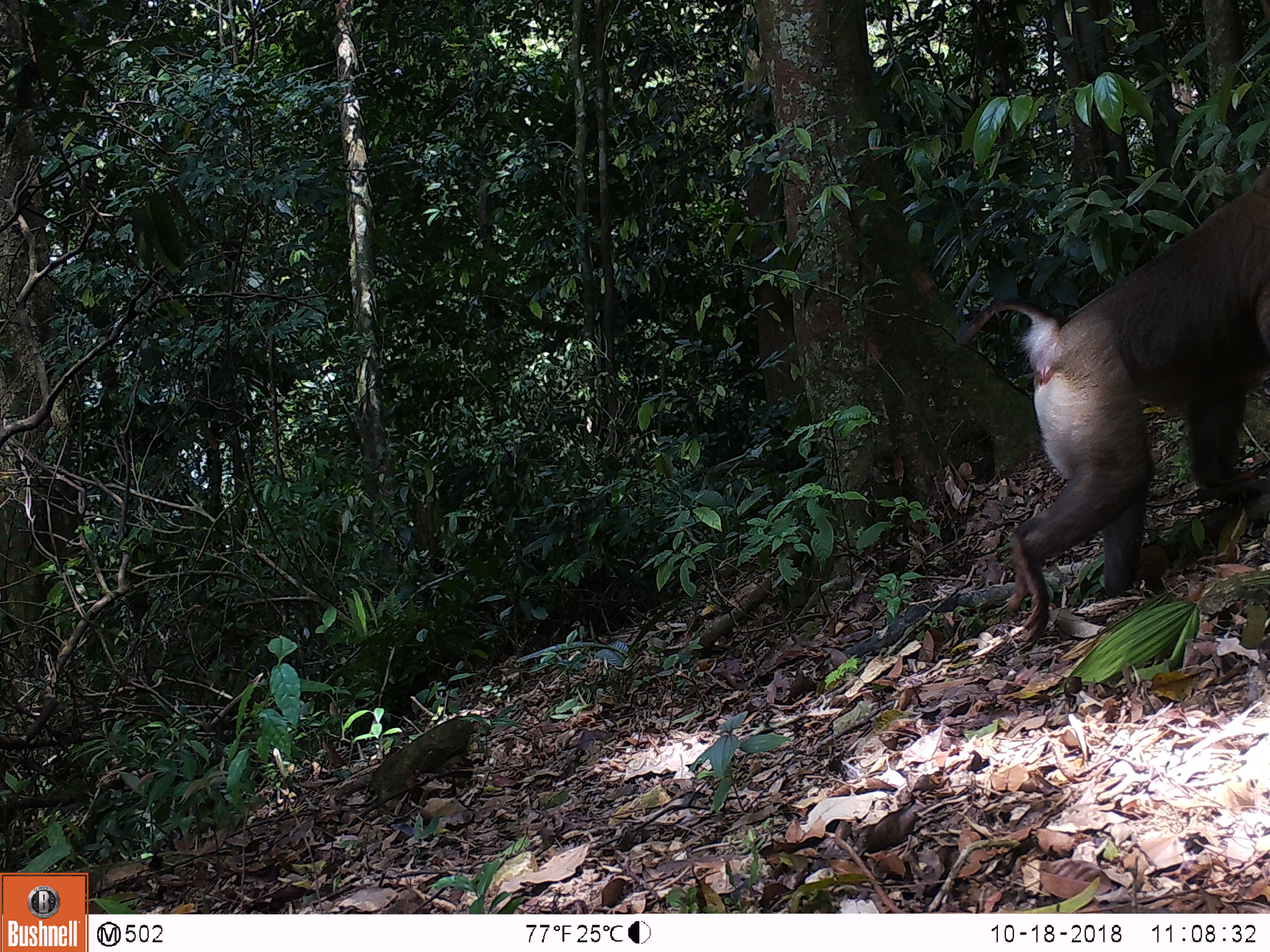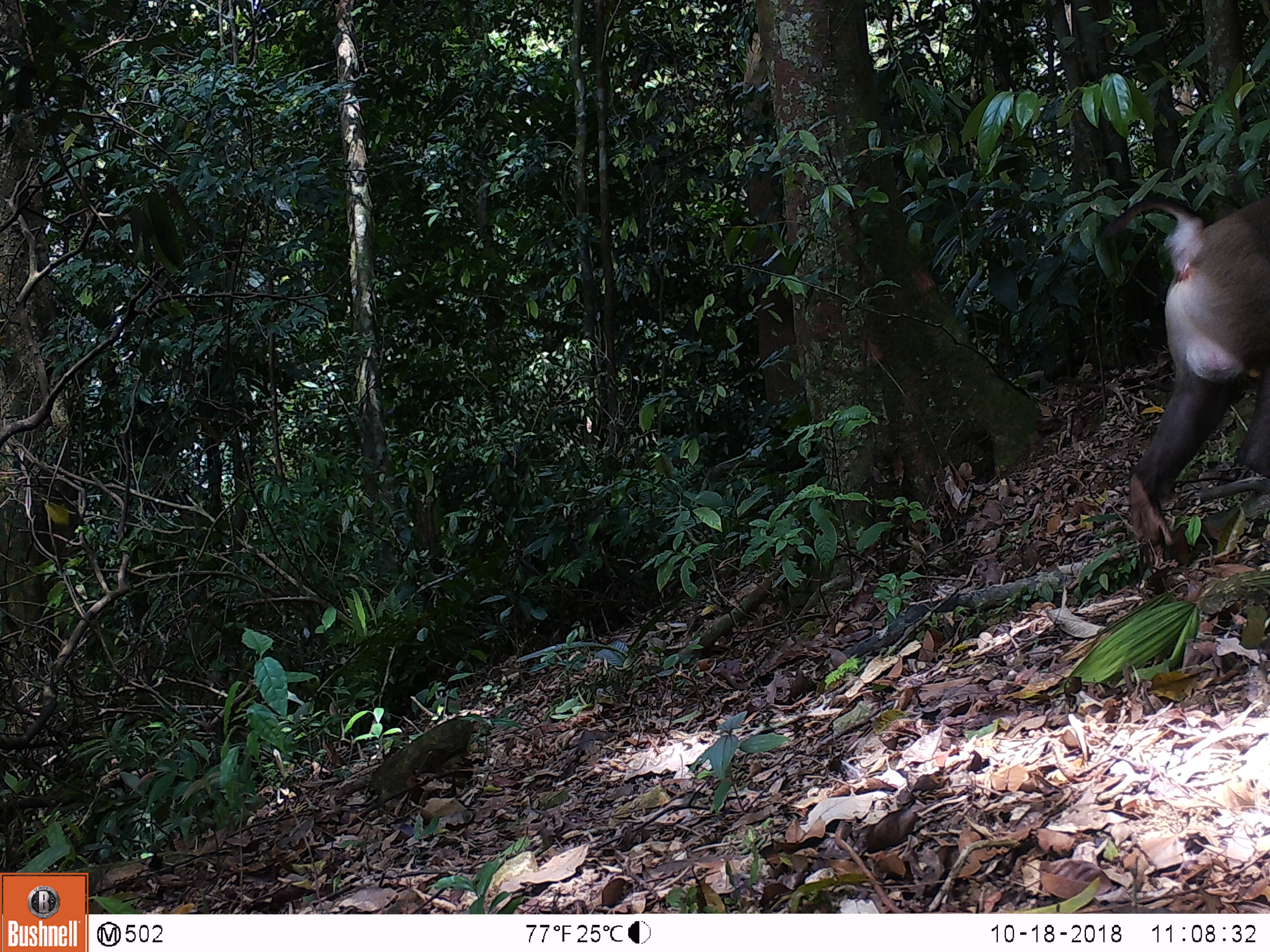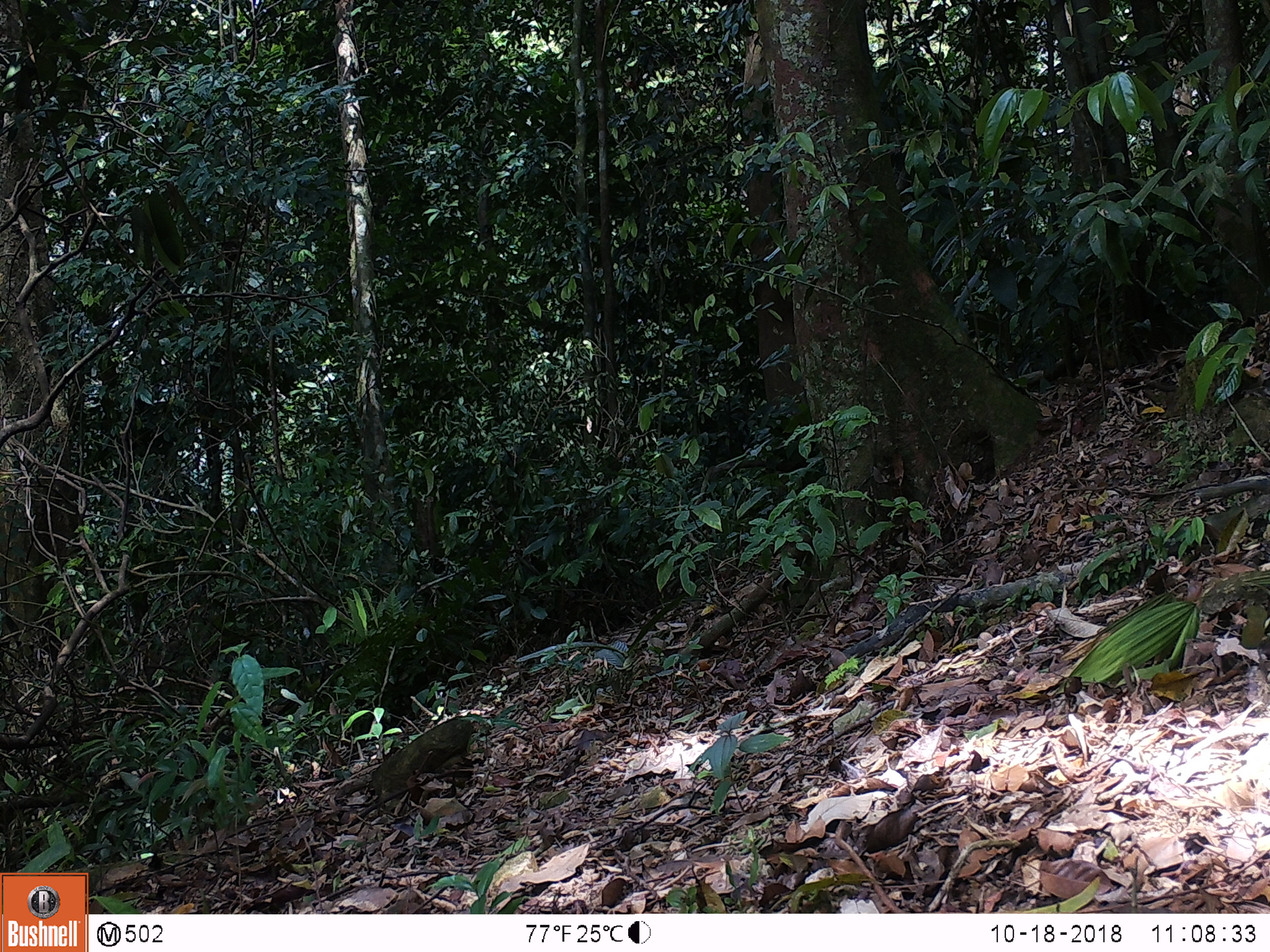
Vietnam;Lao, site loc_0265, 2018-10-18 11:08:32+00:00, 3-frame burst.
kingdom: Animalia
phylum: Chordata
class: Mammalia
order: Primates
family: Cercopithecidae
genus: Macaca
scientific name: Macaca nemestrina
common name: pig-tailed macaque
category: pig tailed macaque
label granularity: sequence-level